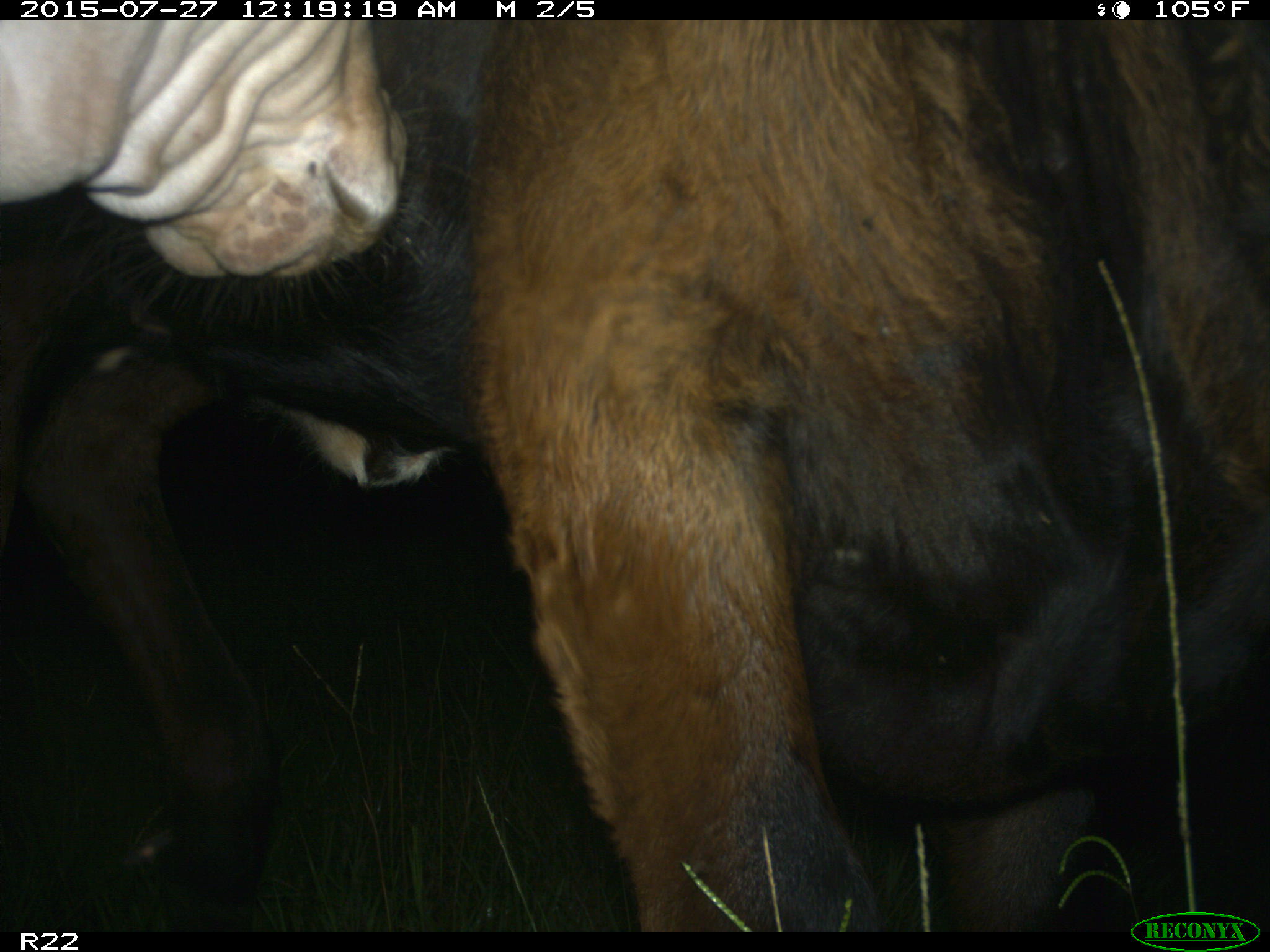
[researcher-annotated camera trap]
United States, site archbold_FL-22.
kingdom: Animalia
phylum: Chordata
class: Mammalia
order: Artiodactyla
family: Bovidae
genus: Bos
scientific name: Bos taurus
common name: domestic cow